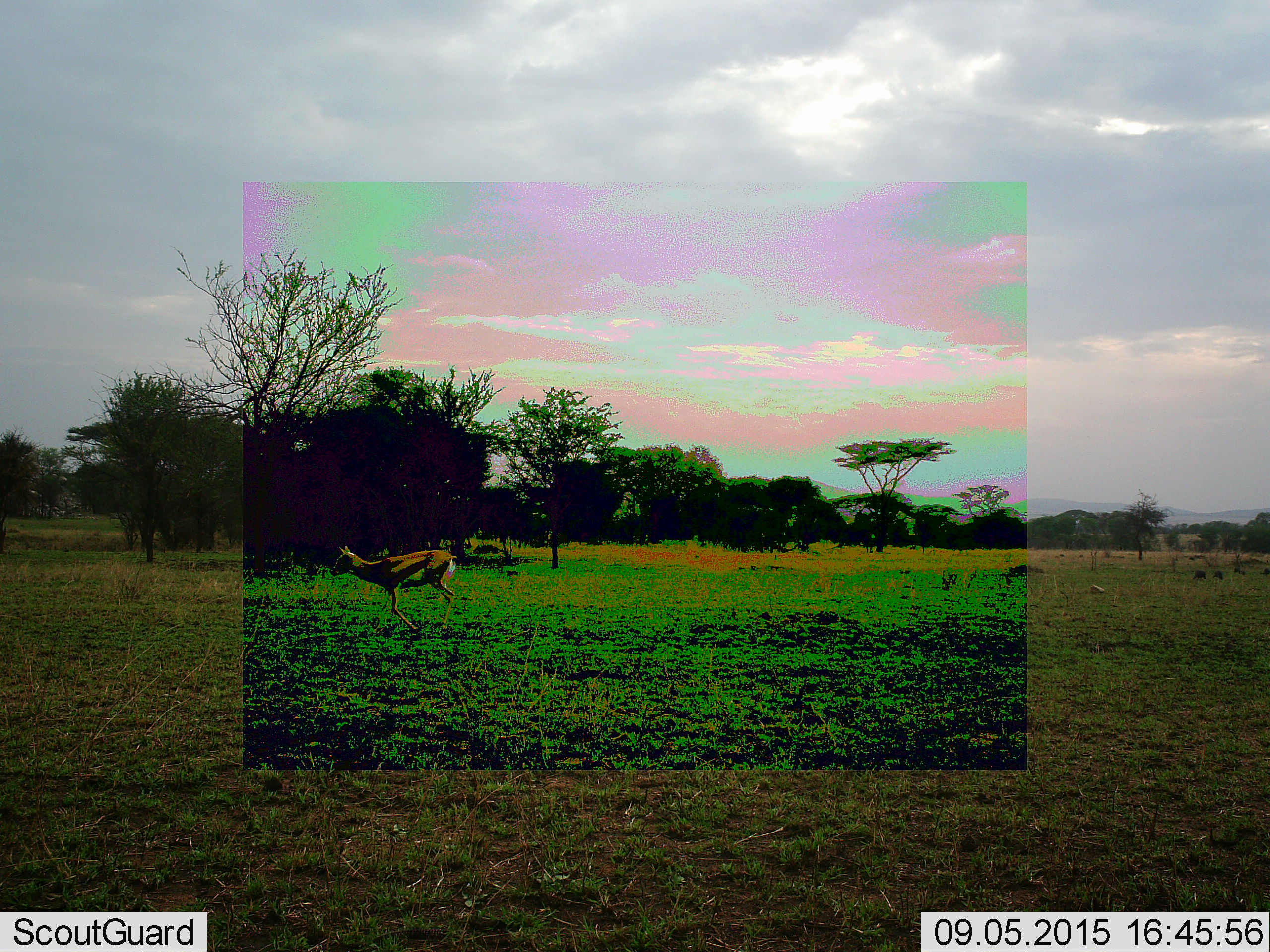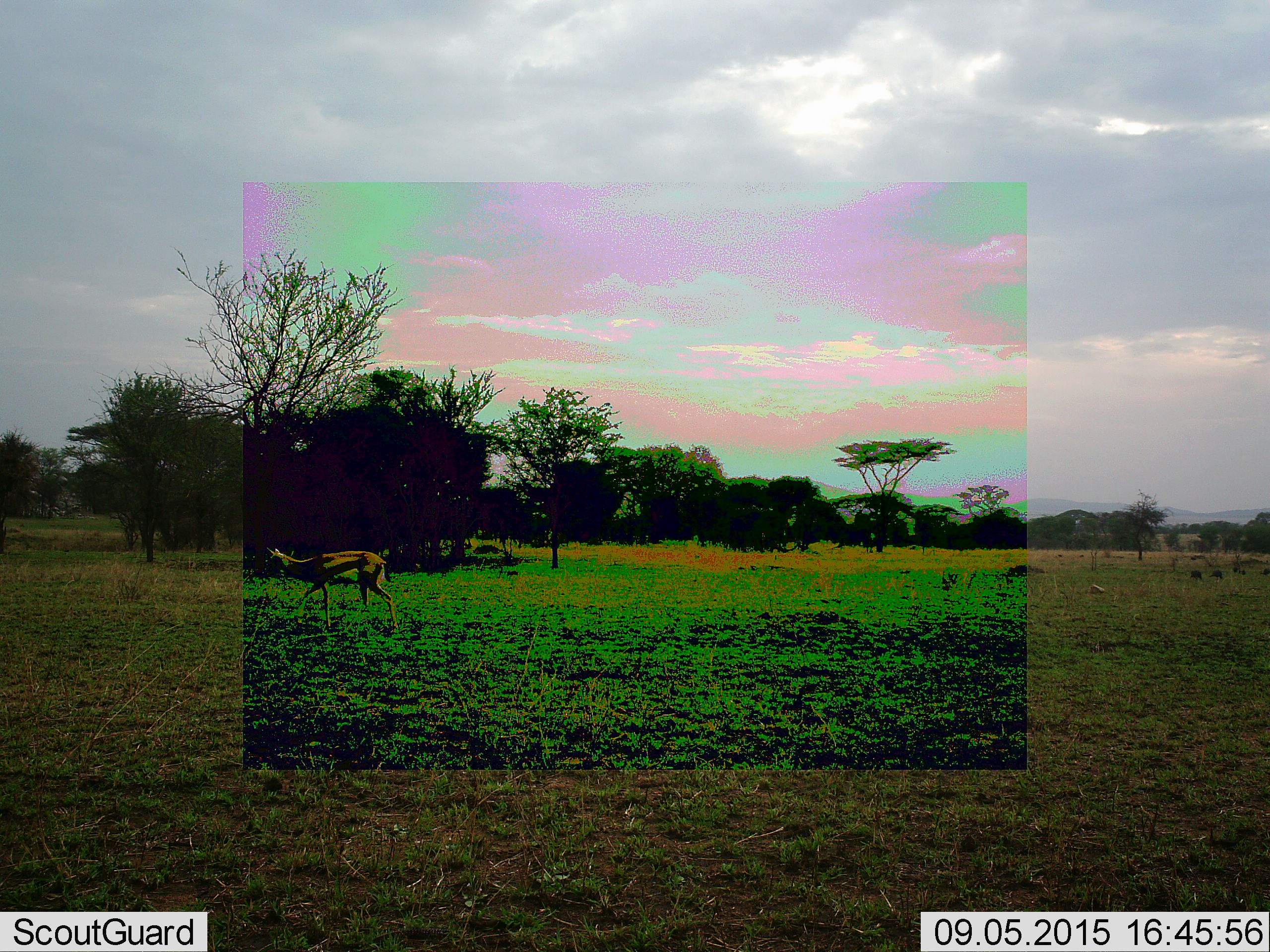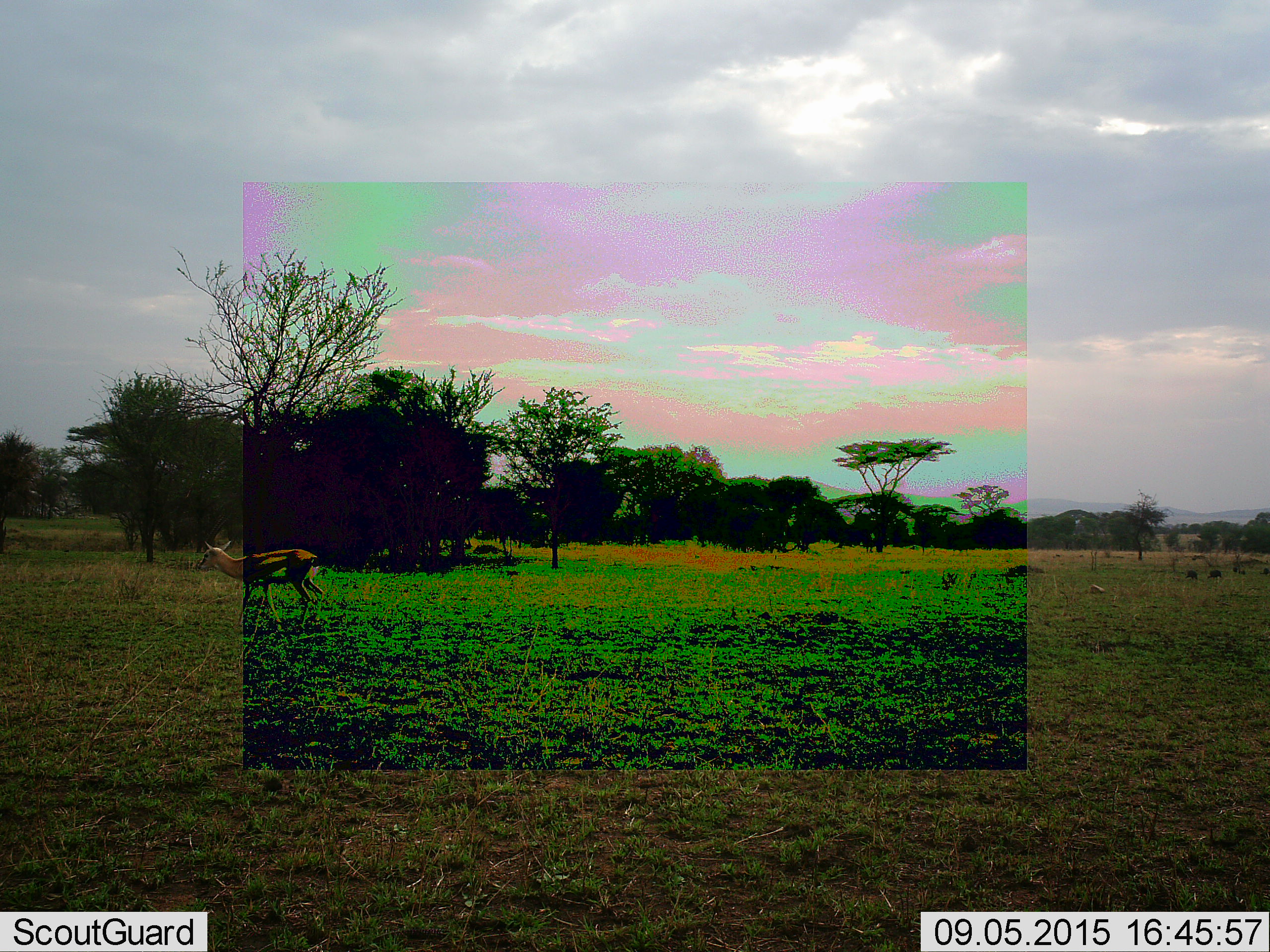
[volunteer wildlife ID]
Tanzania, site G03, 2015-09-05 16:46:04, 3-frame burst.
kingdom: Animalia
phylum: Chordata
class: Mammalia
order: Artiodactyla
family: Bovidae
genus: Eudorcas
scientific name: Eudorcas thomsonii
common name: thomson's gazelle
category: gazellethomsons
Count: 1.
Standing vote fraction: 0%.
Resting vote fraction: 0%.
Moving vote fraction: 100%.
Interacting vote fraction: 0%.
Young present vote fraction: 0%.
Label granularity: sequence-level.